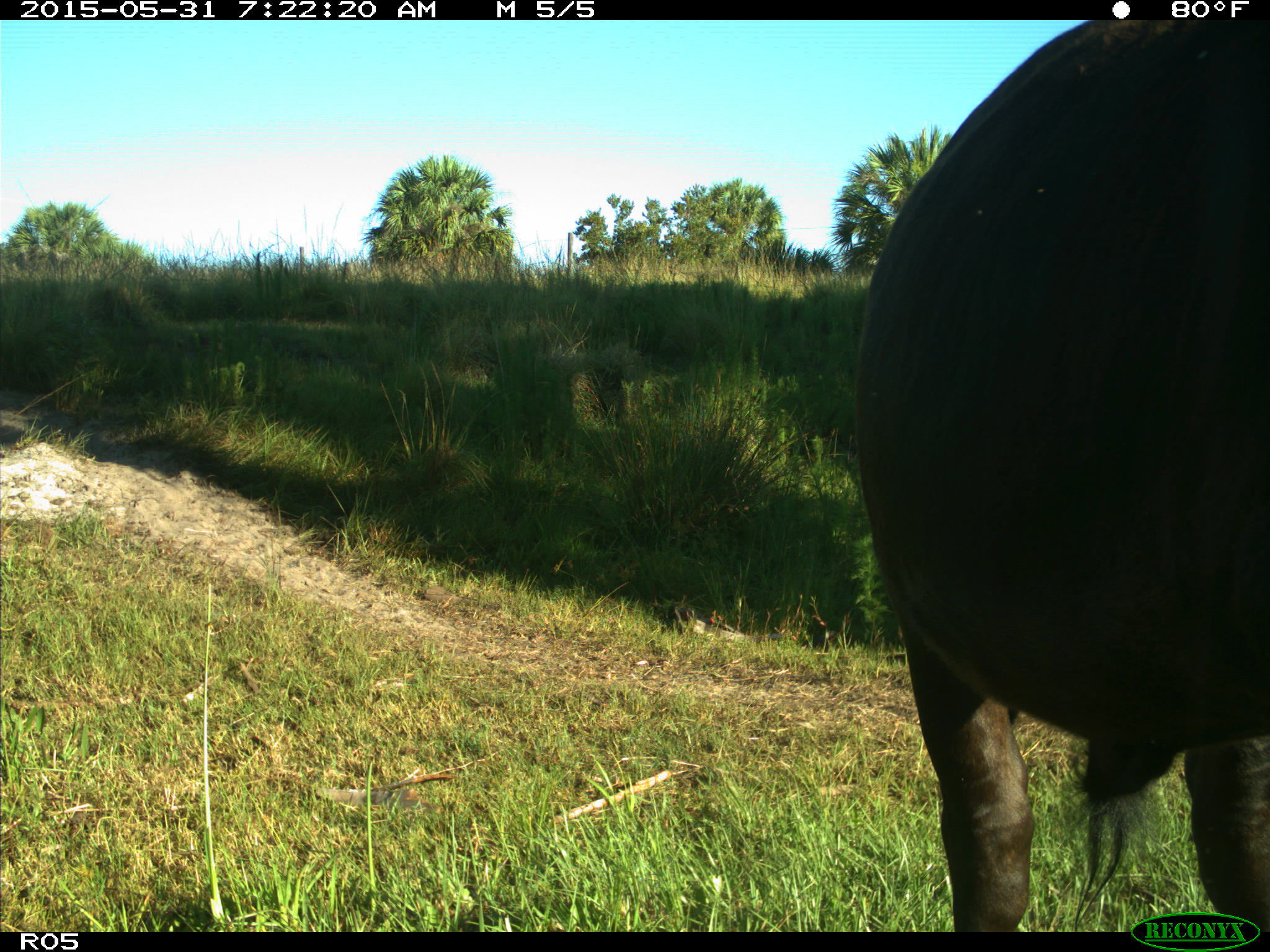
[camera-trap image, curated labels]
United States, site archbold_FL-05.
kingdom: Animalia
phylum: Chordata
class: Mammalia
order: Artiodactyla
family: Bovidae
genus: Bos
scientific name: Bos taurus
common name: domestic cow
Bos taurus (domestic cow).